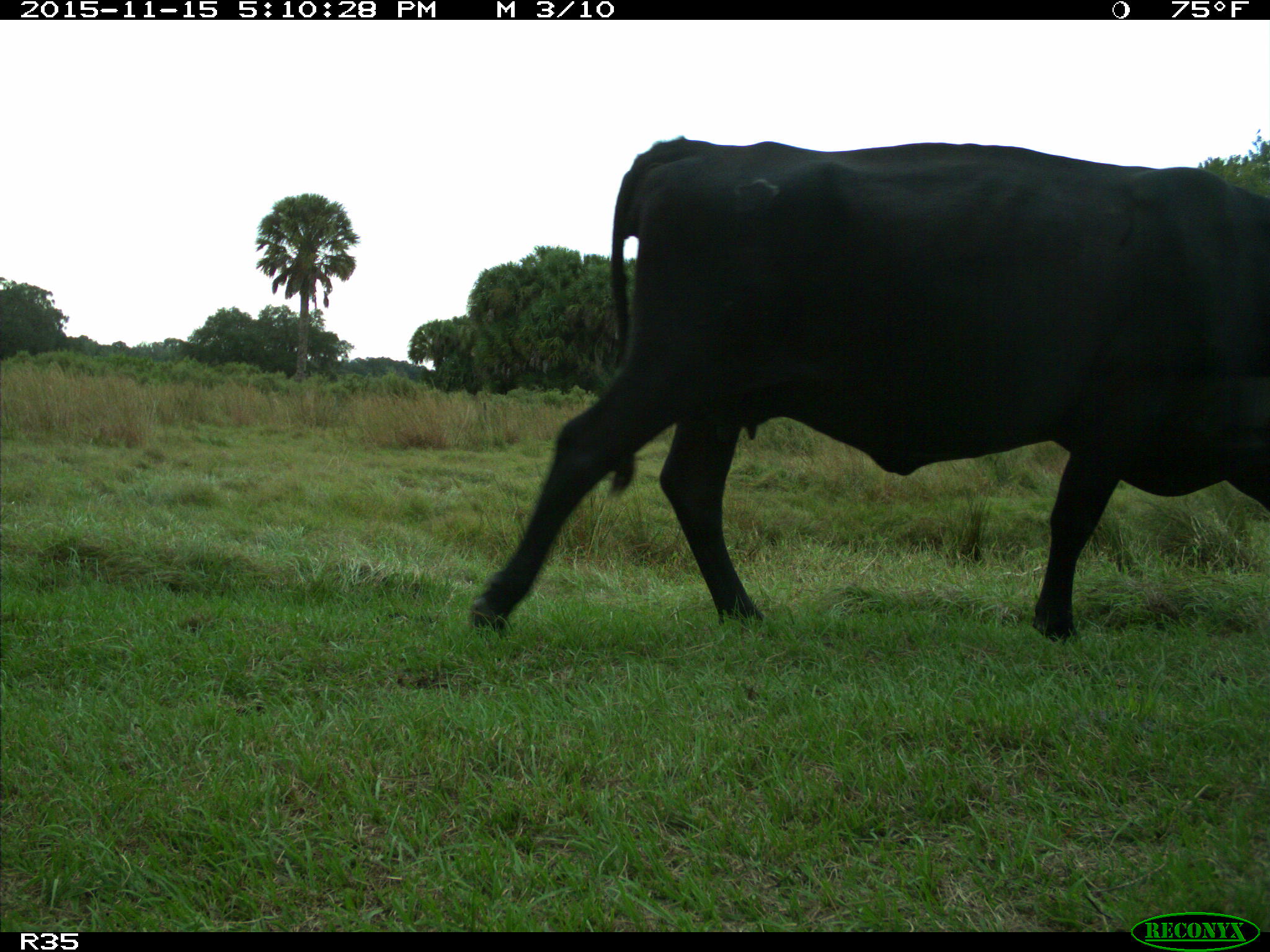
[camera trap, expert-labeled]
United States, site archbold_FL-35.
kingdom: Animalia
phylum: Chordata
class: Mammalia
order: Artiodactyla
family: Bovidae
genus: Bos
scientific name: Bos taurus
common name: domestic cow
Bos taurus (domestic cow).